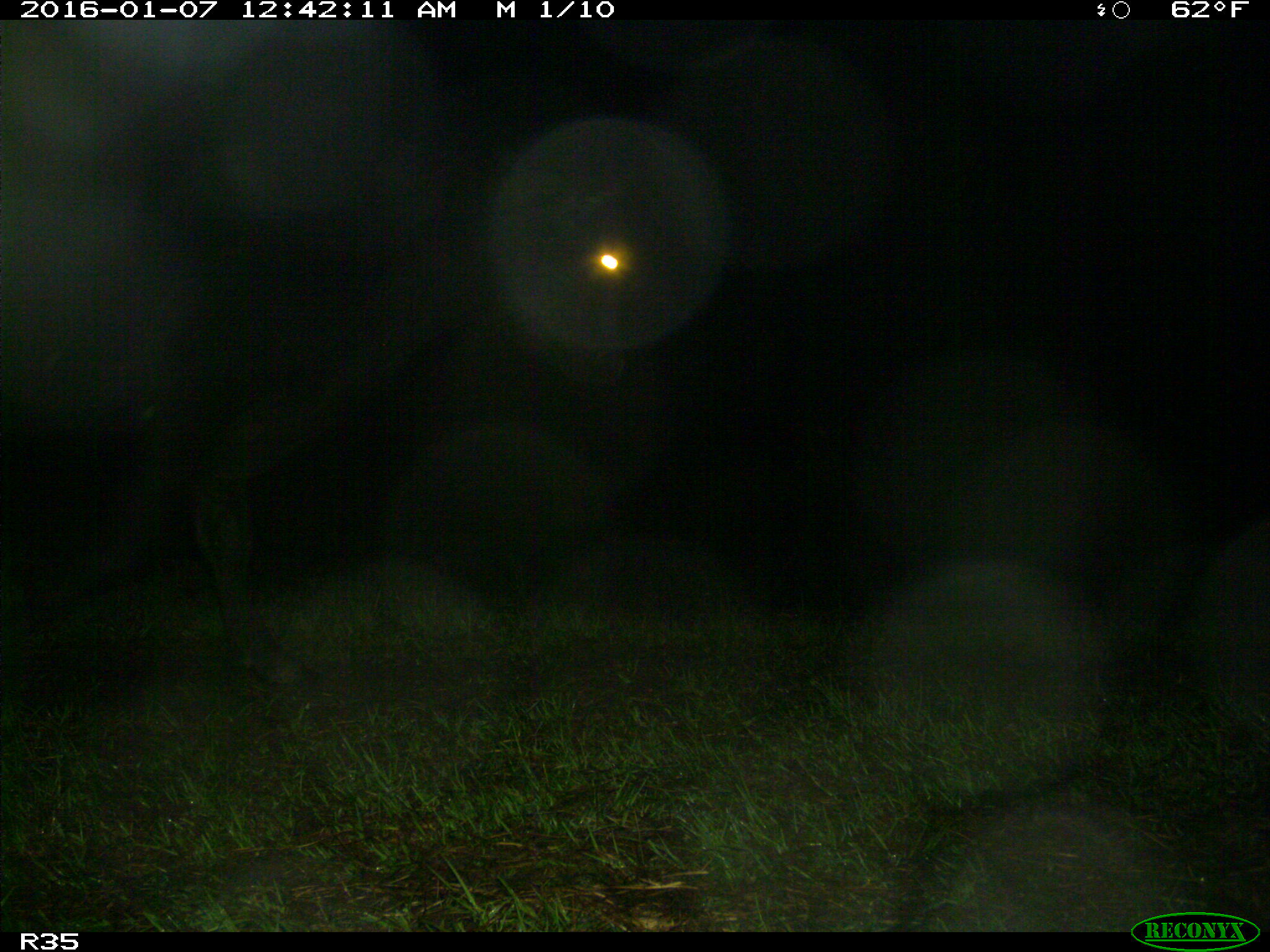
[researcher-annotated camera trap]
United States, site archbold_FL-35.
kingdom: Animalia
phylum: Chordata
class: Mammalia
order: Artiodactyla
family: Bovidae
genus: Bos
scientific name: Bos taurus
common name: domestic cow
Bos taurus (domestic cow).